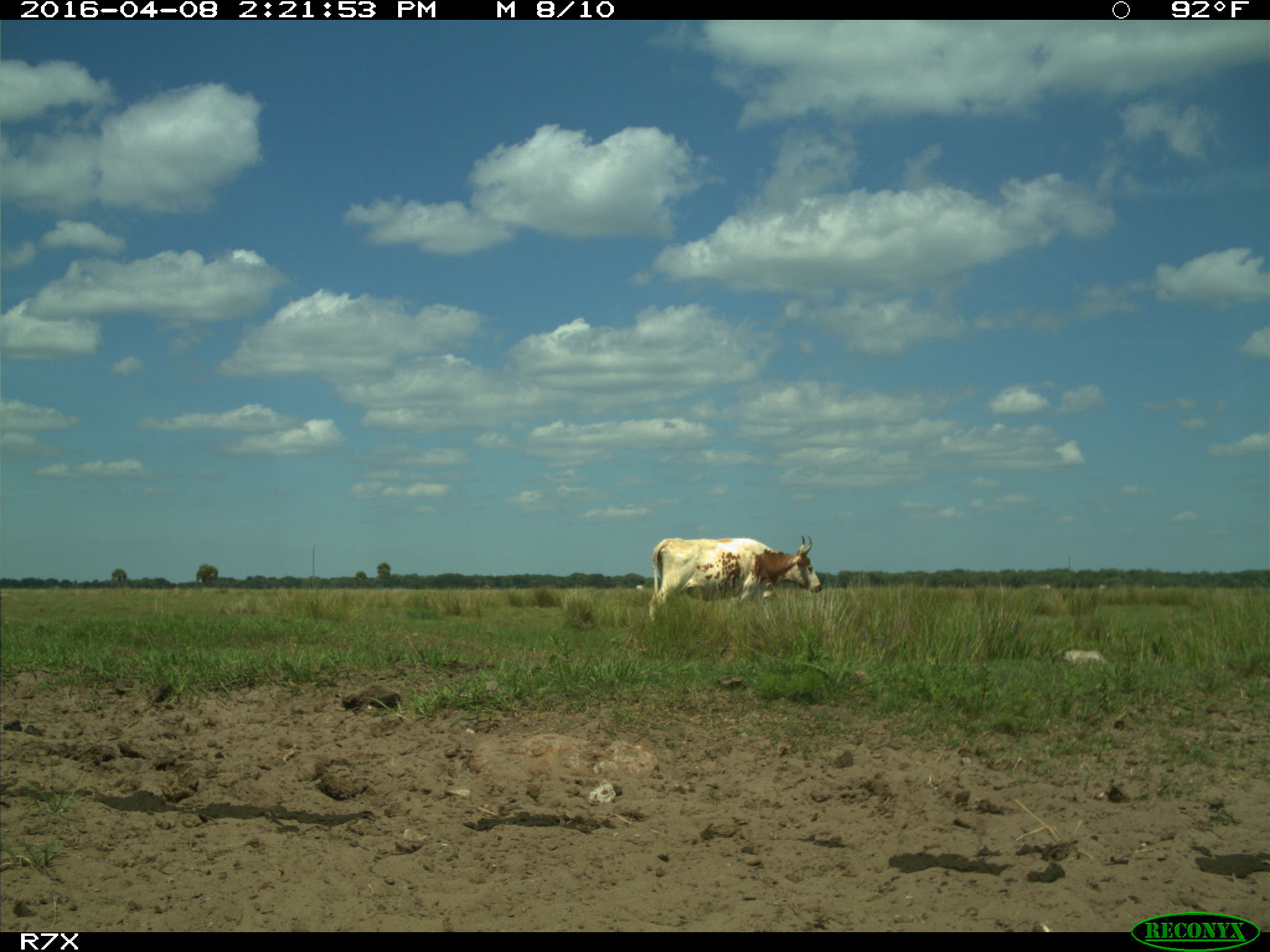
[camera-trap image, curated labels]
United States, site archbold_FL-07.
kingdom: Animalia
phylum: Chordata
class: Mammalia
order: Artiodactyla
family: Bovidae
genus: Bos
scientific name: Bos taurus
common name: domestic cow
Bos taurus (domestic cow).